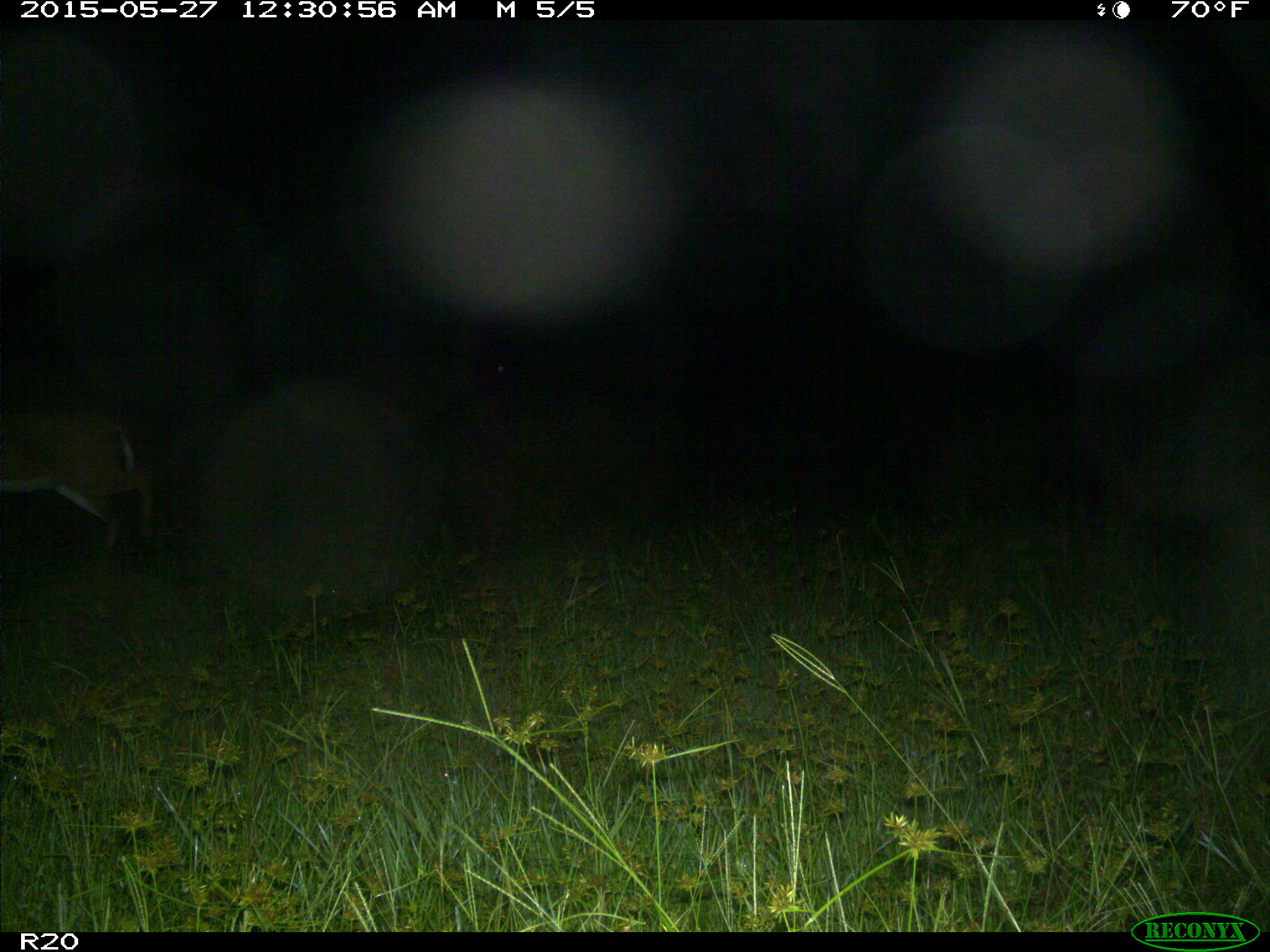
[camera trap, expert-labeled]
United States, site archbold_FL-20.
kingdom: Animalia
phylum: Chordata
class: Mammalia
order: Artiodactyla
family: Cervidae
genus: Odocoileus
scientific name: Odocoileus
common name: deer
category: unidentified deer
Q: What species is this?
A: Unidentified deer (deer) (Odocoileus).